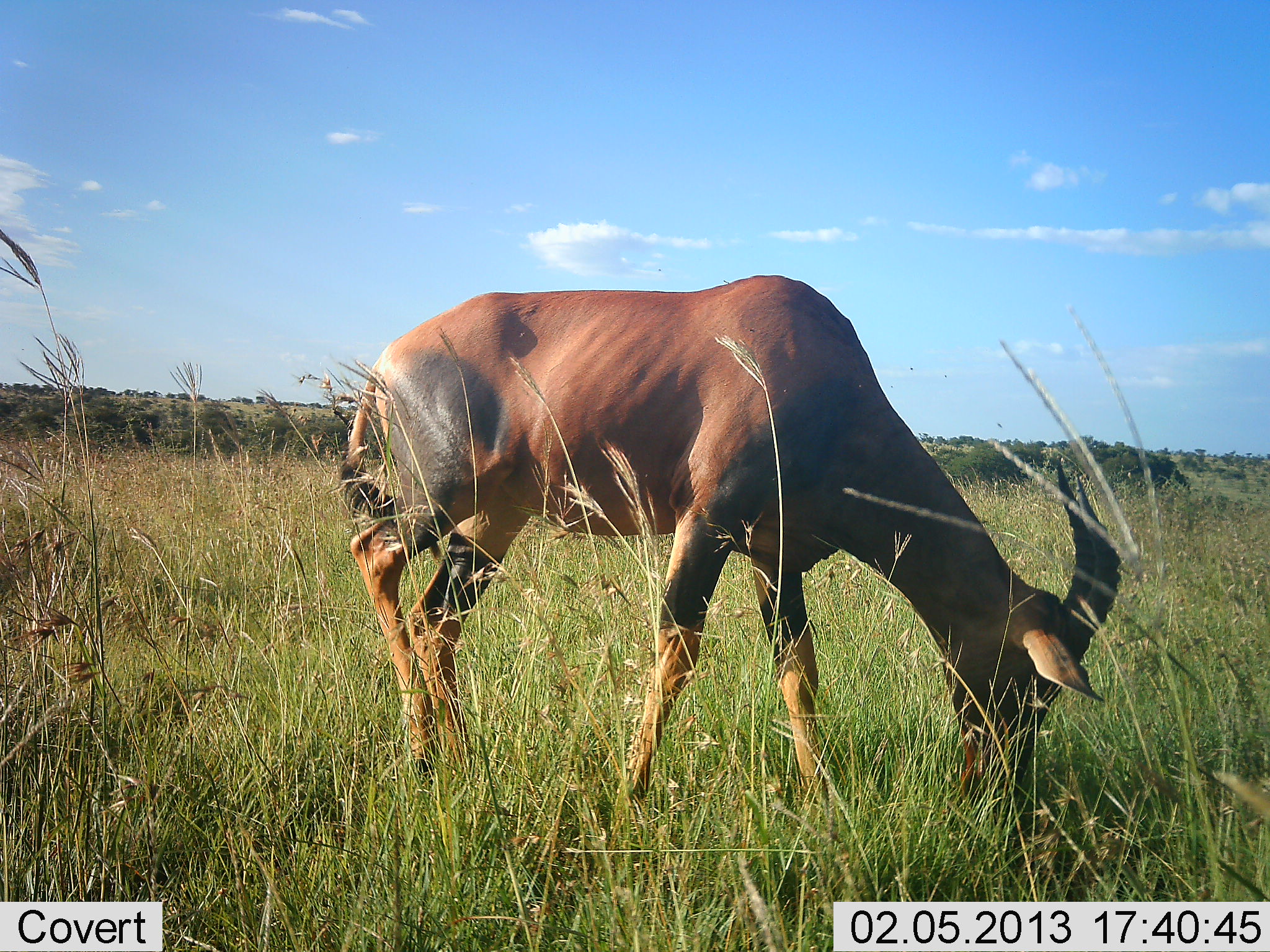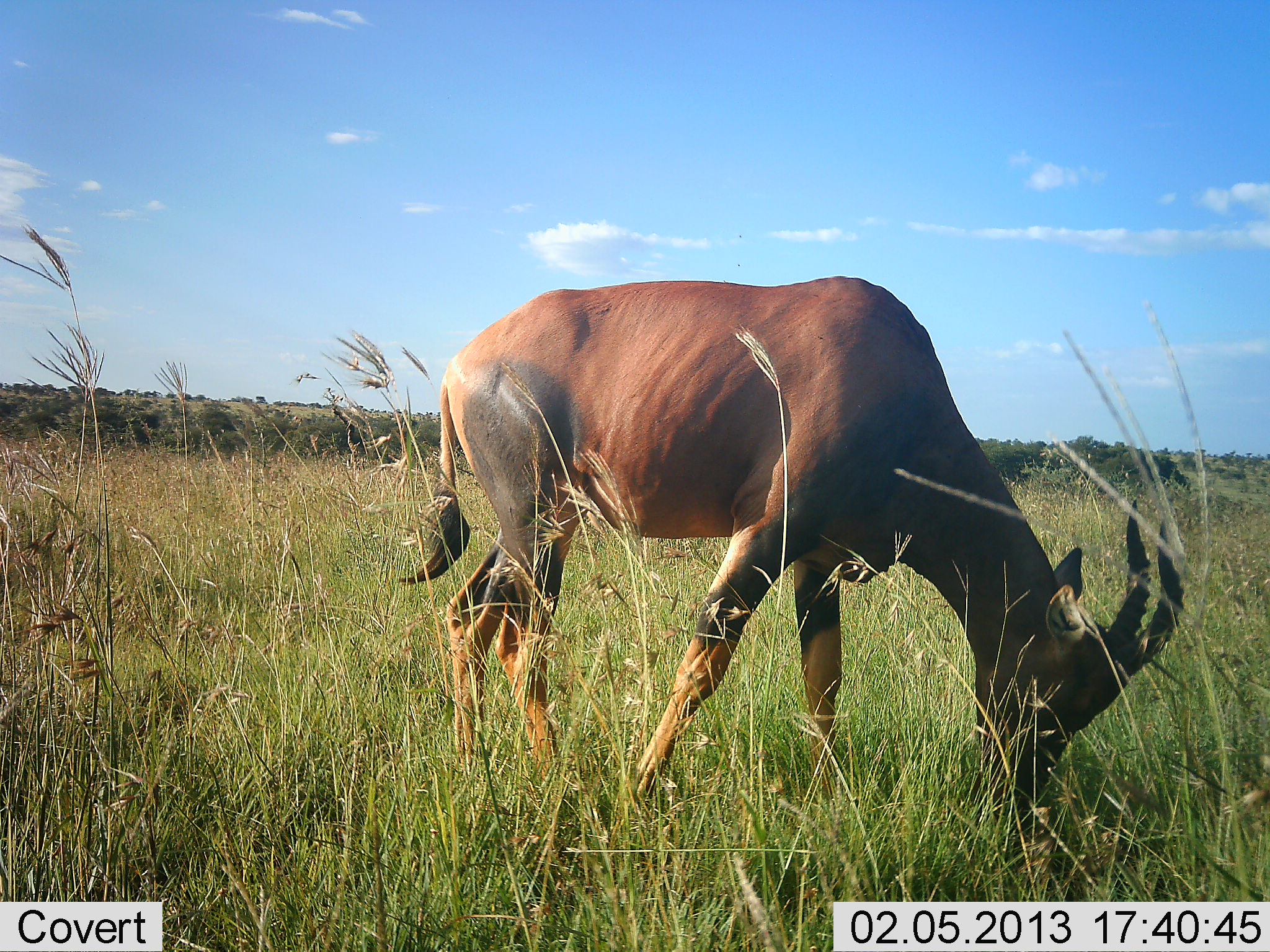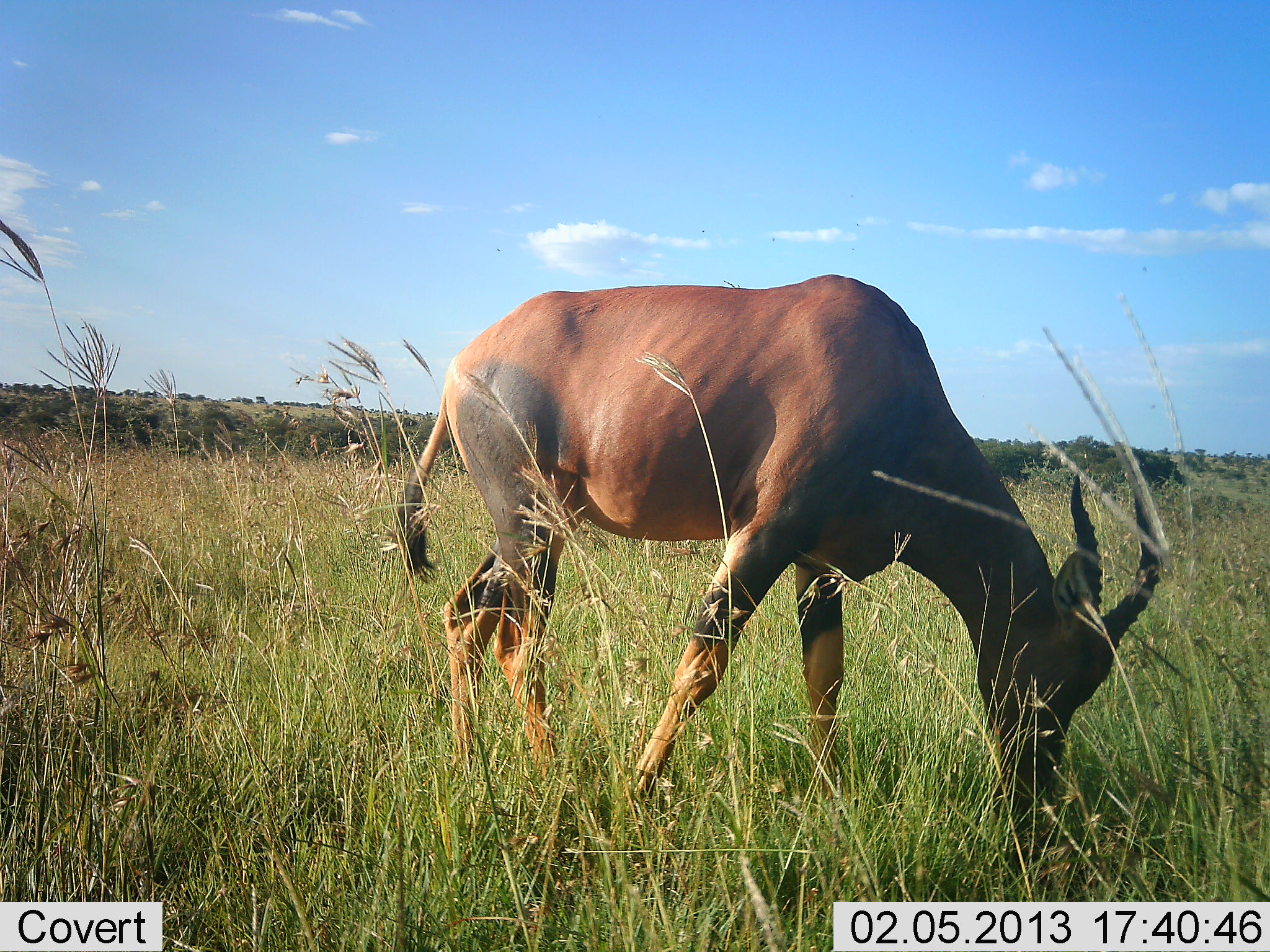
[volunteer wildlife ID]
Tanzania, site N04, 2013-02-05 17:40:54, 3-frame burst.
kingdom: Animalia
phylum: Chordata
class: Mammalia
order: Artiodactyla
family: Bovidae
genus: Damaliscus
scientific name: Damaliscus lunatus jimela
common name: topi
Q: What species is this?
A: Topi (Damaliscus lunatus jimela).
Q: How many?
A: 1.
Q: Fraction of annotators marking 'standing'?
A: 29%.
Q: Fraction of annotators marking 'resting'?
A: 0%.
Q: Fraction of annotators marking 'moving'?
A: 0%.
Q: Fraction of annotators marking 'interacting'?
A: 0%.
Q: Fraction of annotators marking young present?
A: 0%.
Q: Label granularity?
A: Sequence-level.